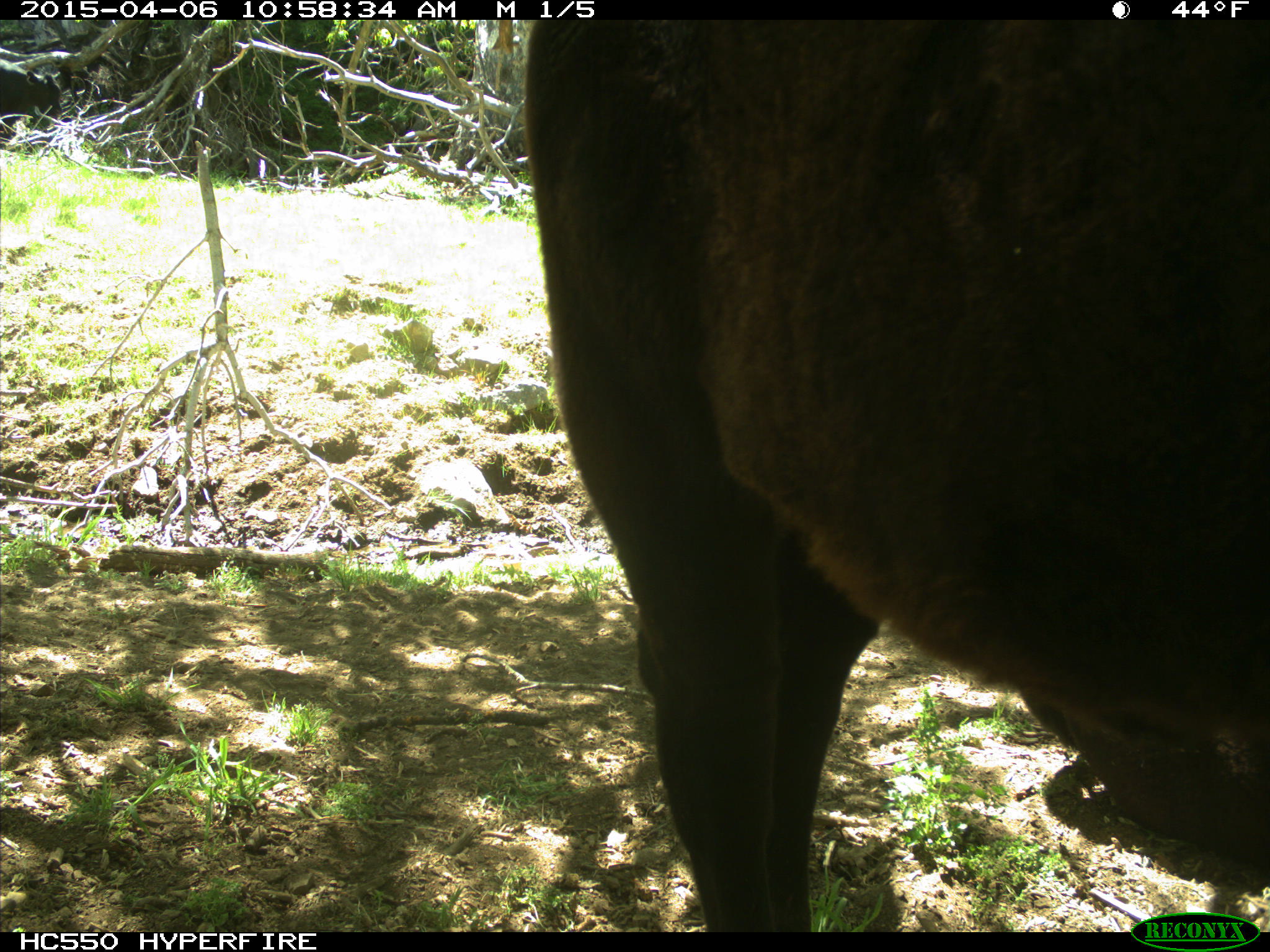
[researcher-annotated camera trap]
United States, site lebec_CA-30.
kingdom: Animalia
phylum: Chordata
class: Mammalia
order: Artiodactyla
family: Bovidae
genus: Bos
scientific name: Bos taurus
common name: domestic cow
Bos taurus (domestic cow).